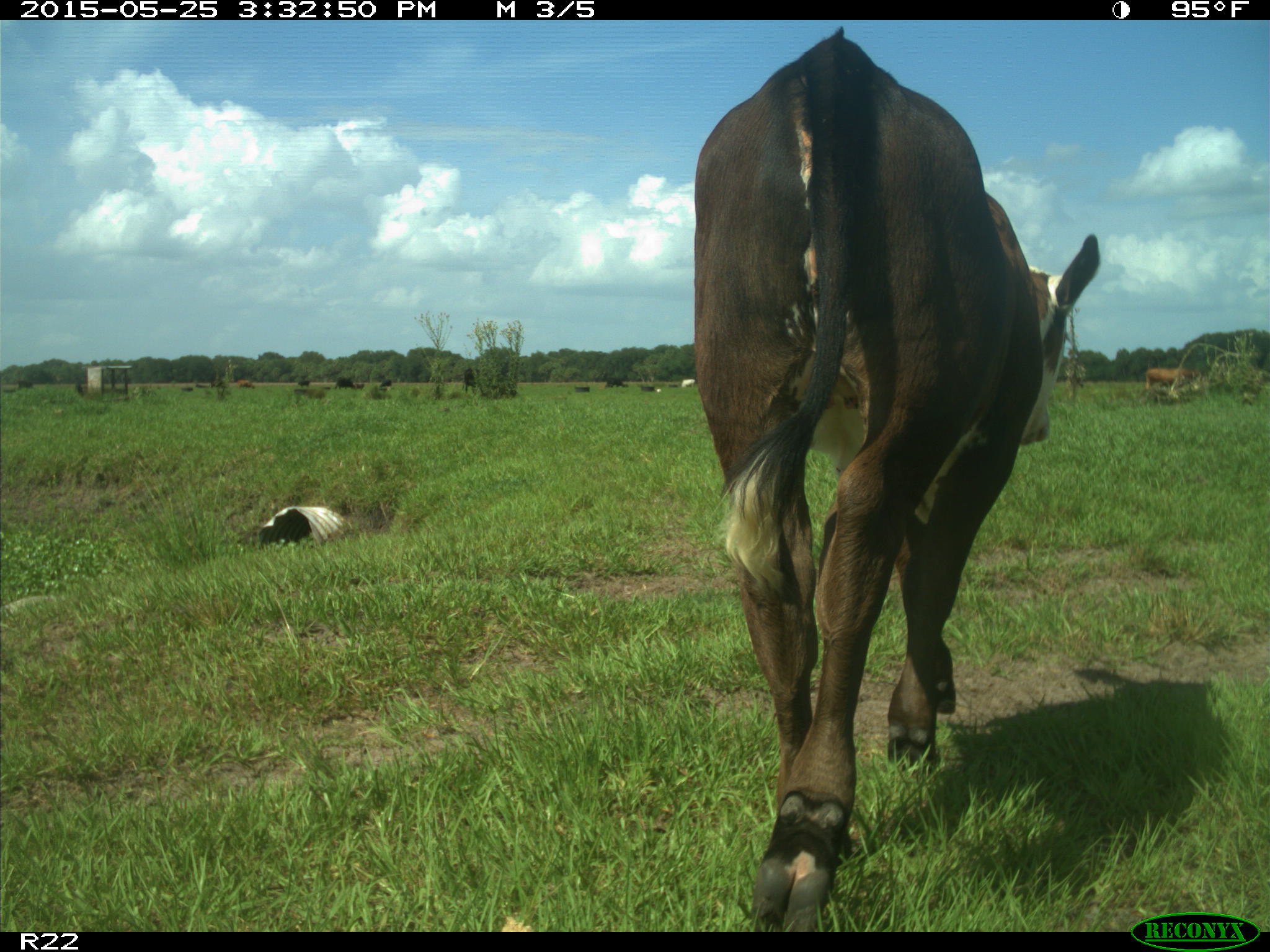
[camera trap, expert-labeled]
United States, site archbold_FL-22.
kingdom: Animalia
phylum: Chordata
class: Mammalia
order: Artiodactyla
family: Bovidae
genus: Bos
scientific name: Bos taurus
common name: domestic cow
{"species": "Bos taurus (domestic cow)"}